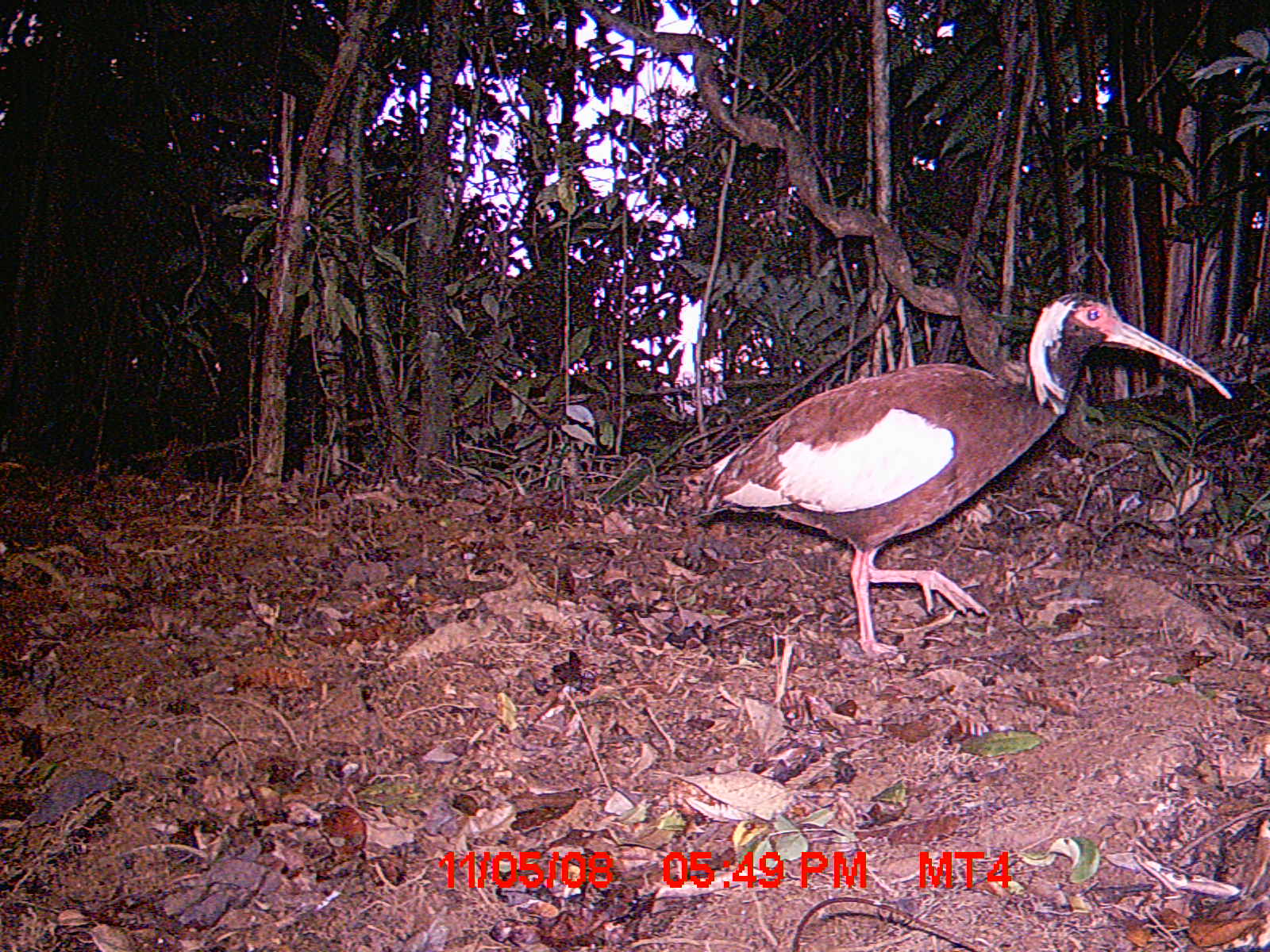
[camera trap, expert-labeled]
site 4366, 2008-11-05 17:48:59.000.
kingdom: Animalia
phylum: Chordata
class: Aves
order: Pelecaniformes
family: Threskiornithidae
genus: Lophotibis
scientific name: Lophotibis cristata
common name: madagascan ibis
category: lophotibis cristataa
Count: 1.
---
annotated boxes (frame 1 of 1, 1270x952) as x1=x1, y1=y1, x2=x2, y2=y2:
lophotibis cristataa: x1=693, y1=289, x2=1233, y2=661